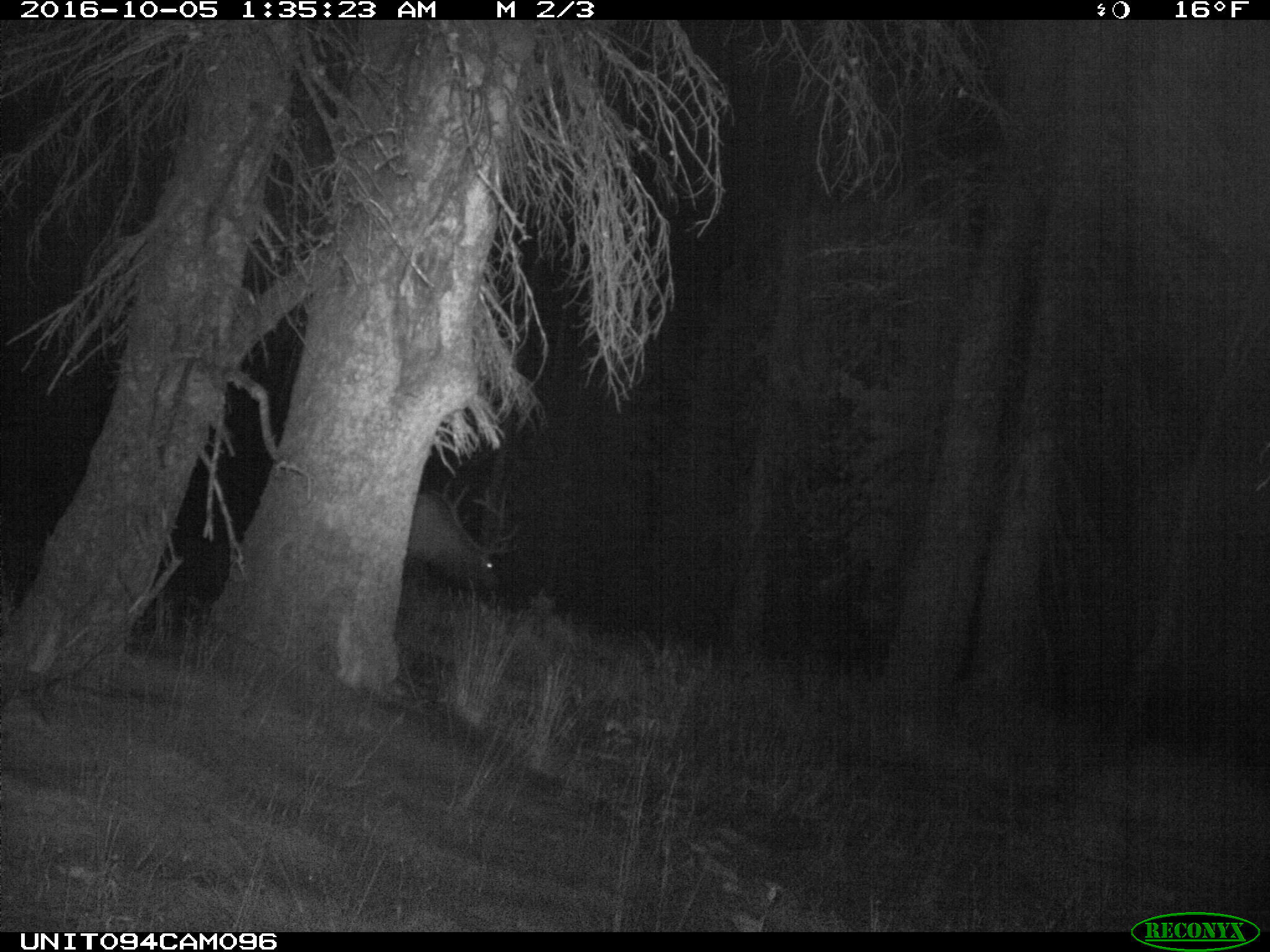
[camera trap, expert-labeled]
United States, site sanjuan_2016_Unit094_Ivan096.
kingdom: Animalia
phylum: Chordata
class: Mammalia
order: Artiodactyla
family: Cervidae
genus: Cervus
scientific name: Cervus elaphus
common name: red deer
Cervus elaphus (red deer).